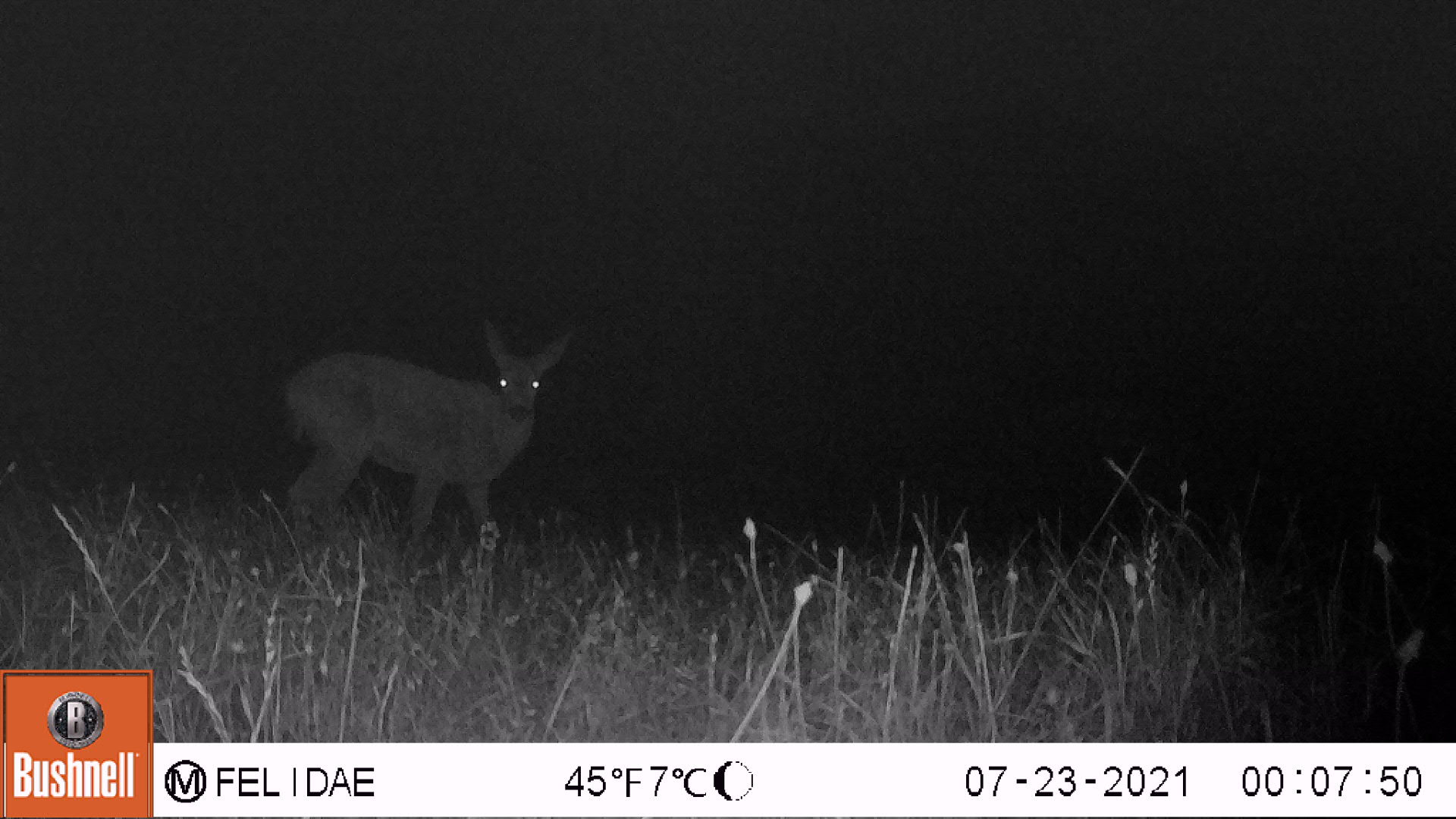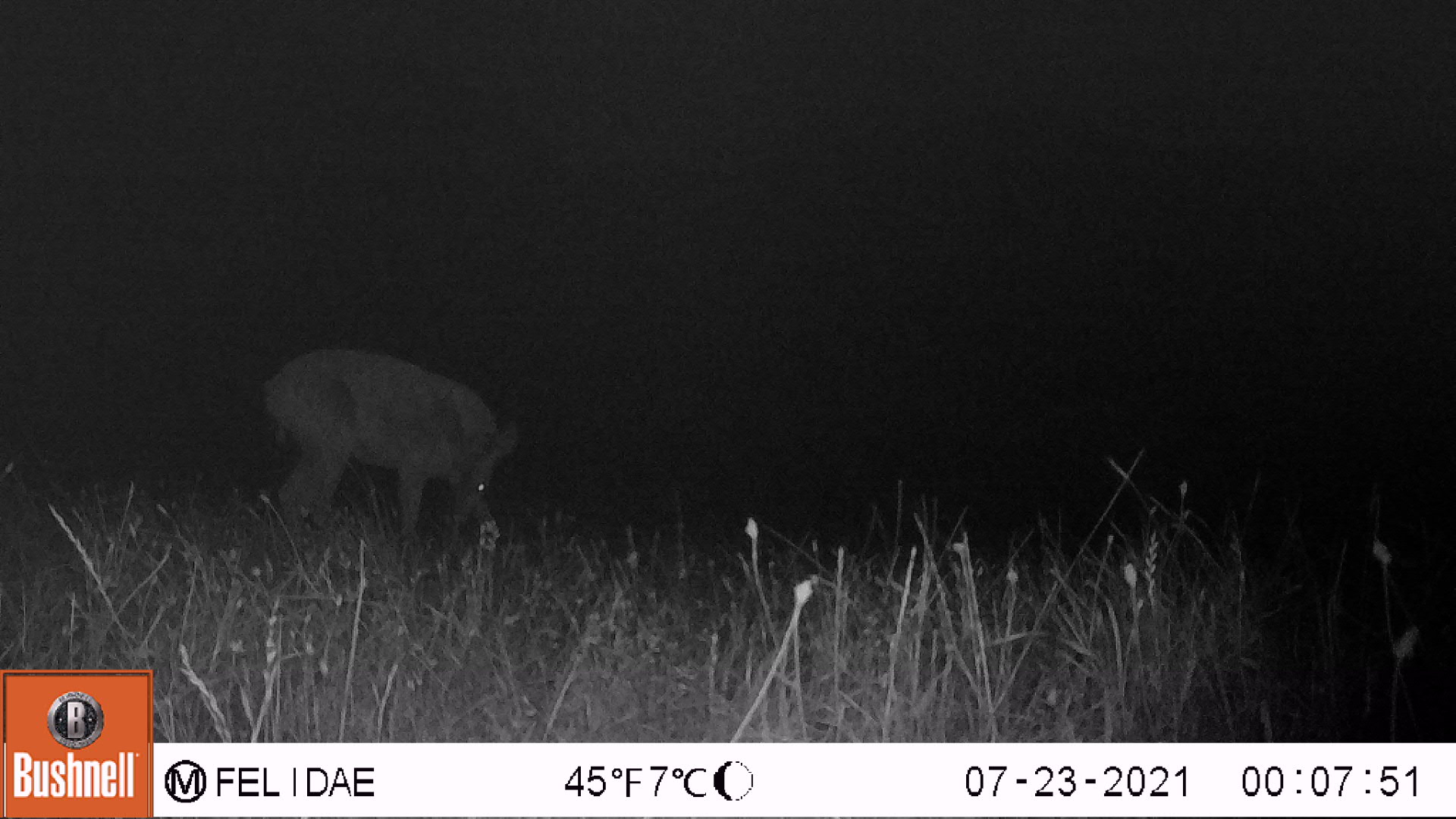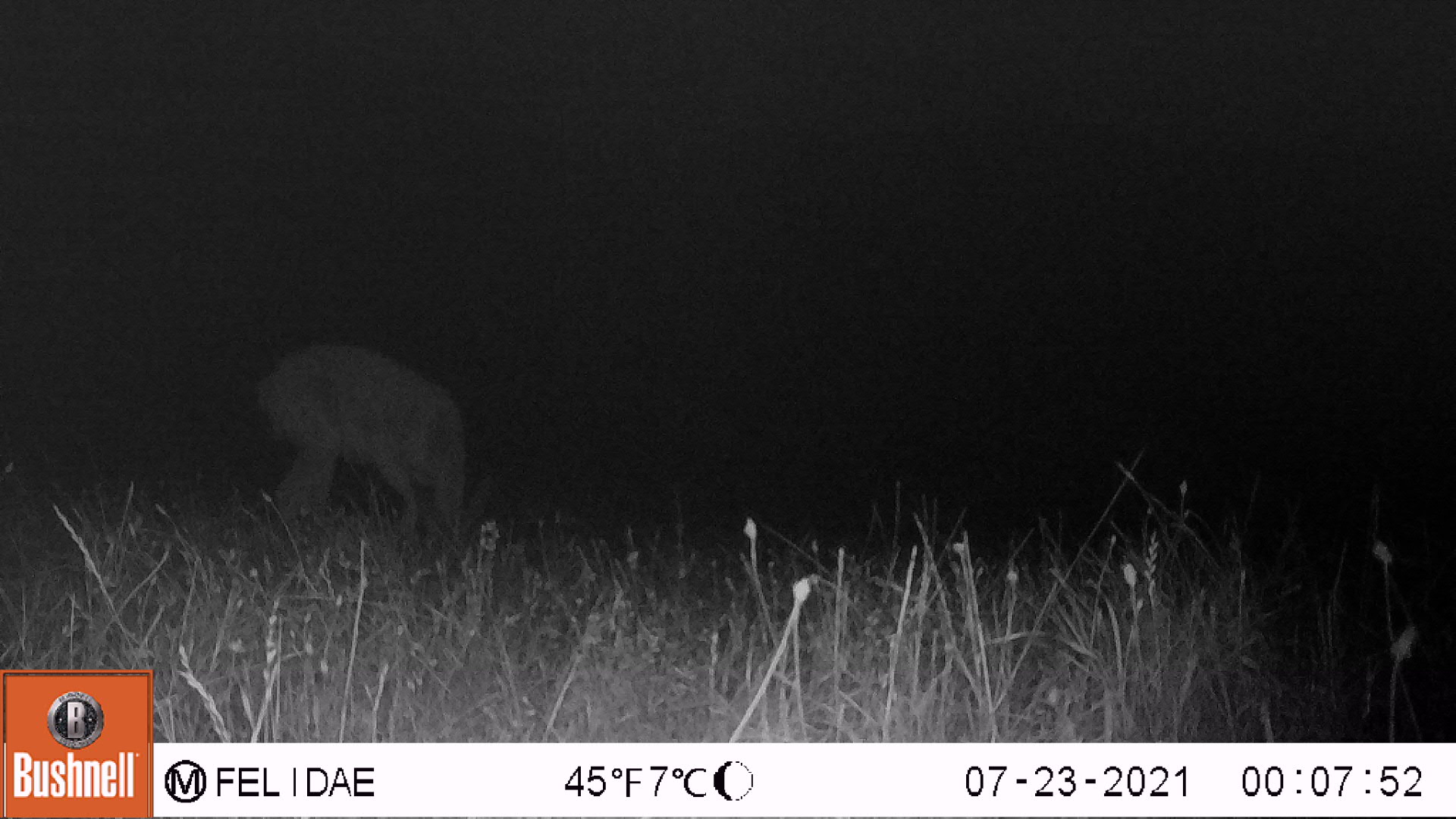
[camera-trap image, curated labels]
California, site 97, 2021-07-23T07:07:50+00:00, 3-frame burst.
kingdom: Animalia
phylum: Chordata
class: Mammalia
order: Artiodactyla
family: Cervidae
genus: Odocoileus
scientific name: Odocoileus hemionus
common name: mule deer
Mule deer (Odocoileus hemionus).